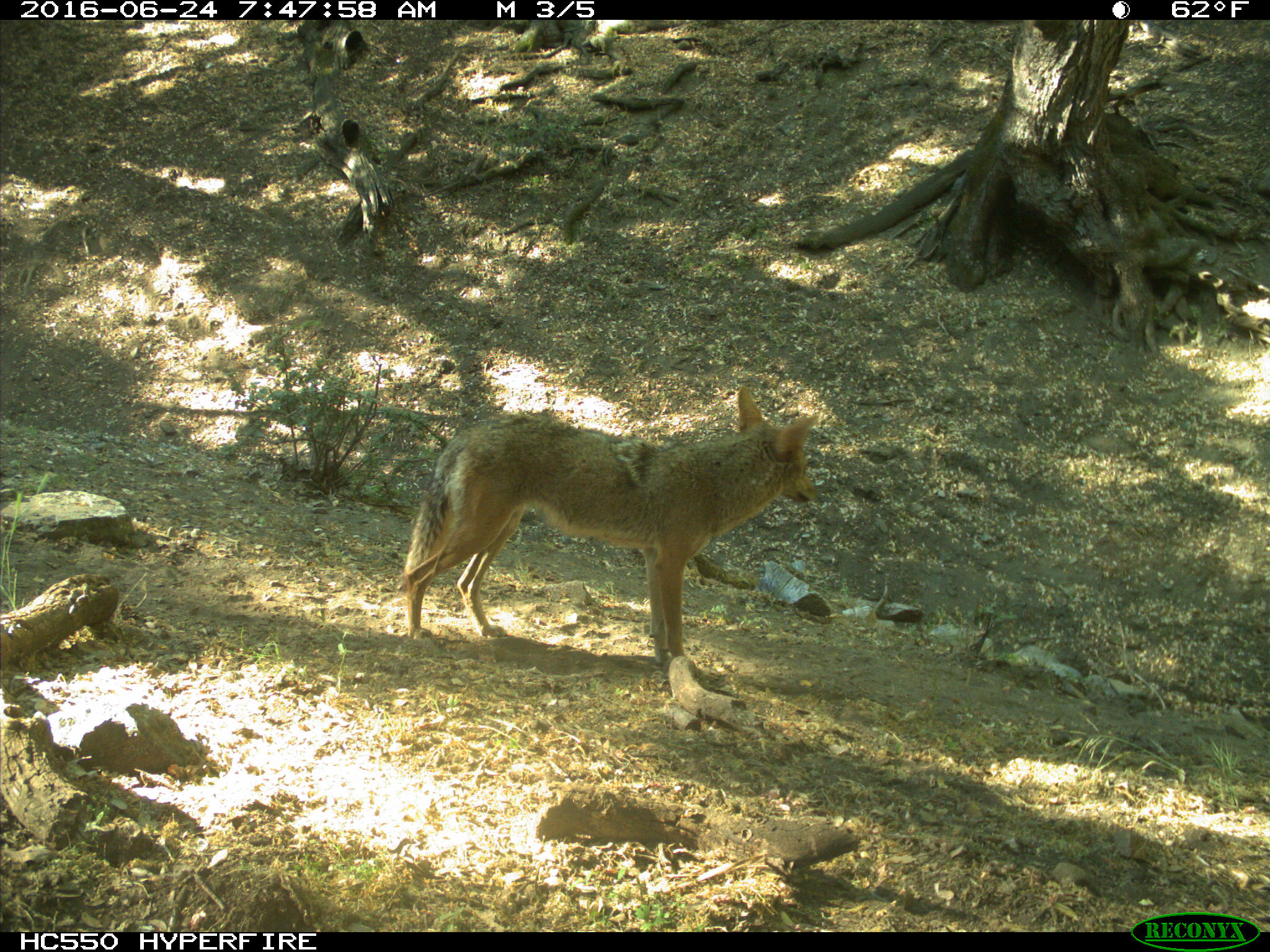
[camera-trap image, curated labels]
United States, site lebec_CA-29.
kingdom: Animalia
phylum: Chordata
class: Mammalia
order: Carnivora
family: Canidae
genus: Canis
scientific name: Canis latrans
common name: coyote